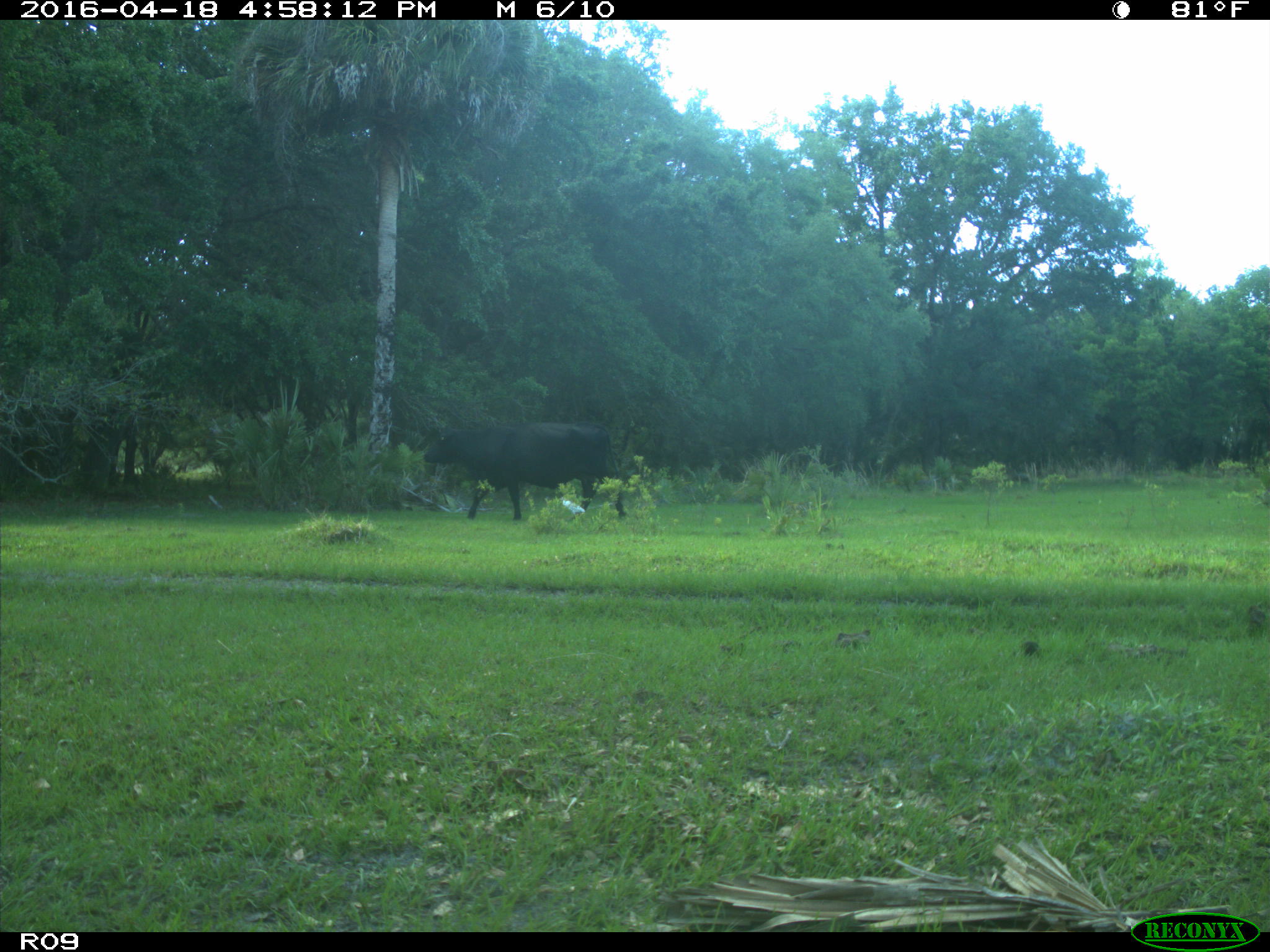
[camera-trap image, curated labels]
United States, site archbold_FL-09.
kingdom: Animalia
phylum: Chordata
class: Mammalia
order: Artiodactyla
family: Bovidae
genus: Bos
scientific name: Bos taurus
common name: domestic cow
Bos taurus (domestic cow).